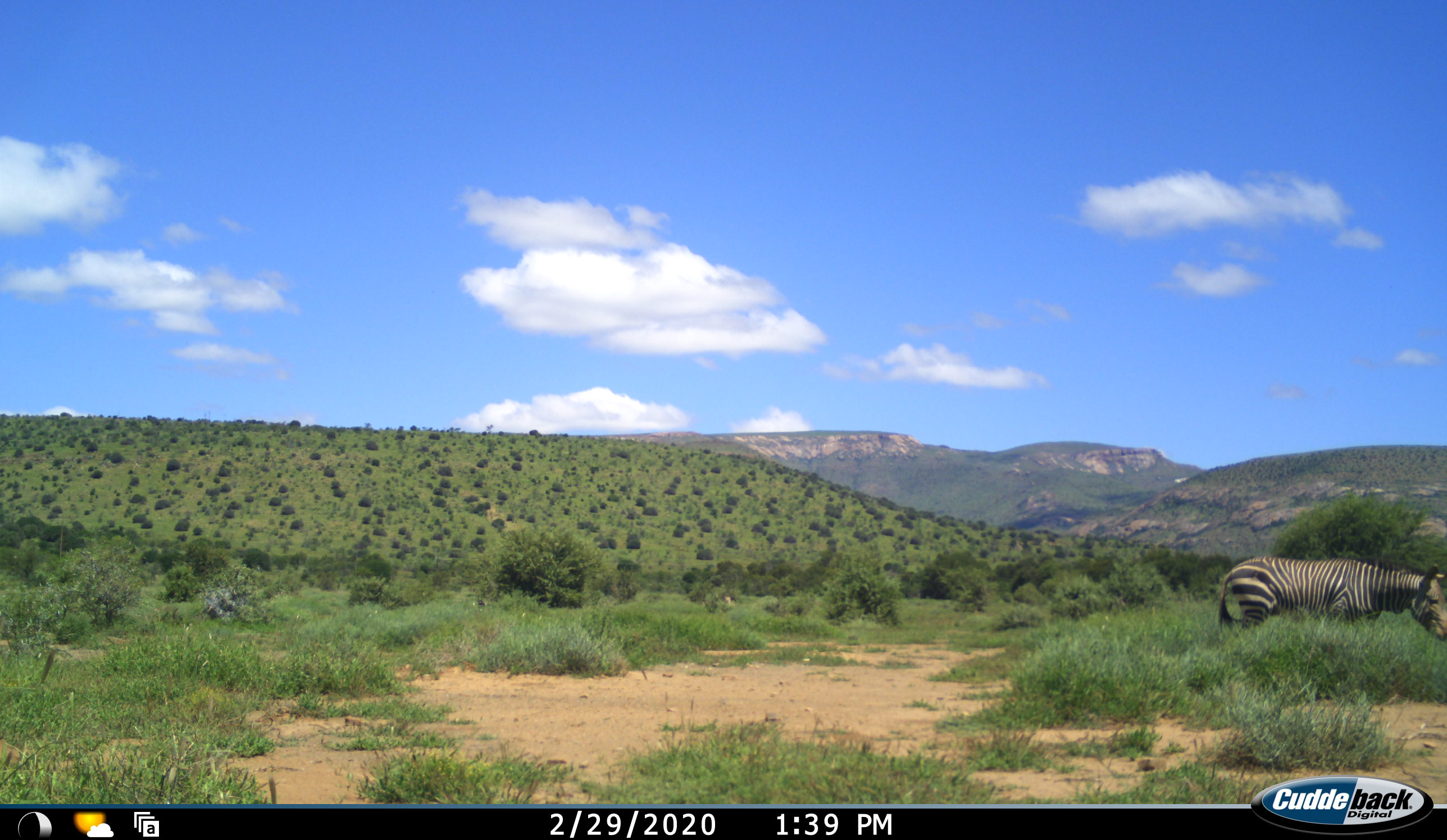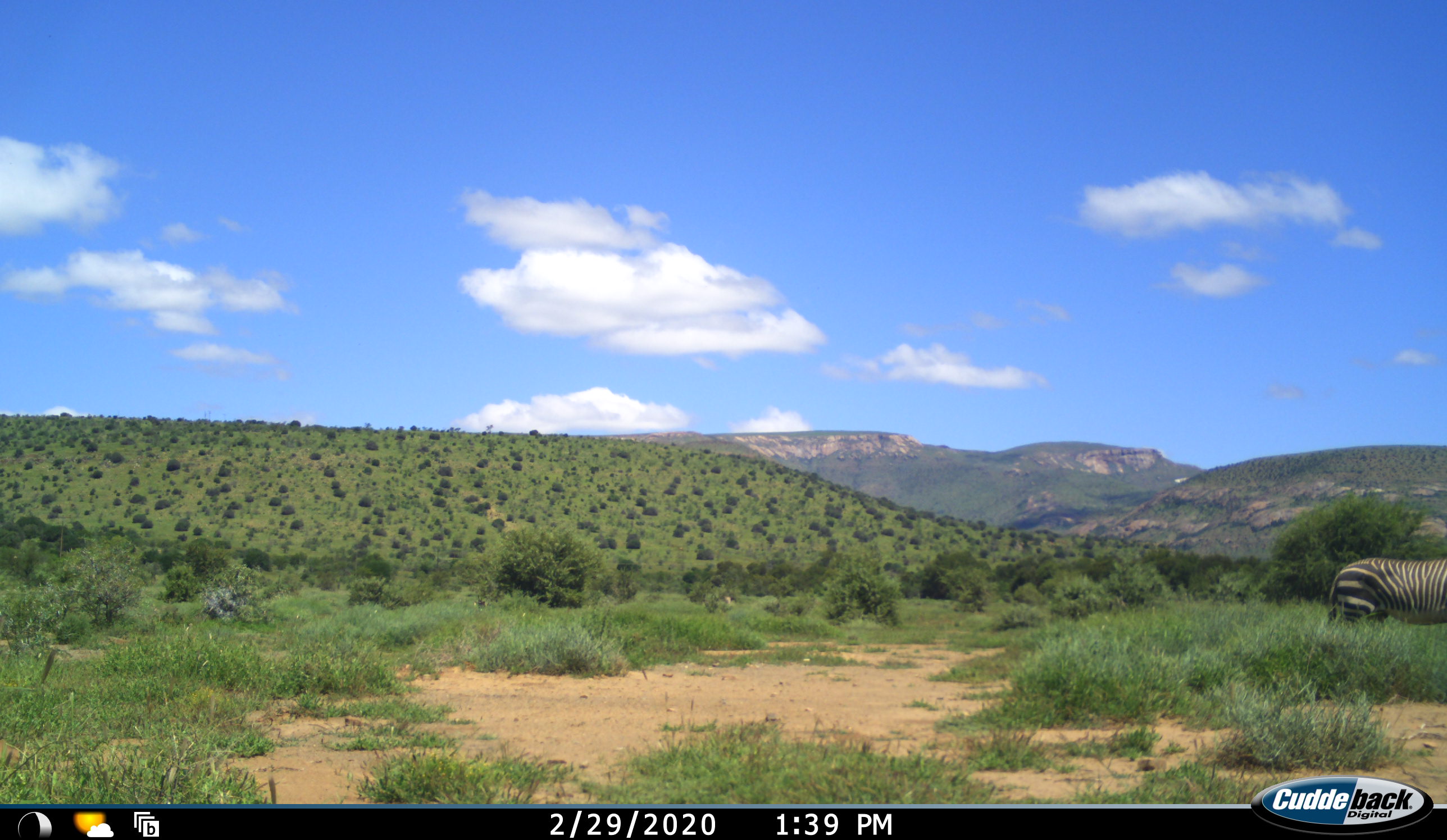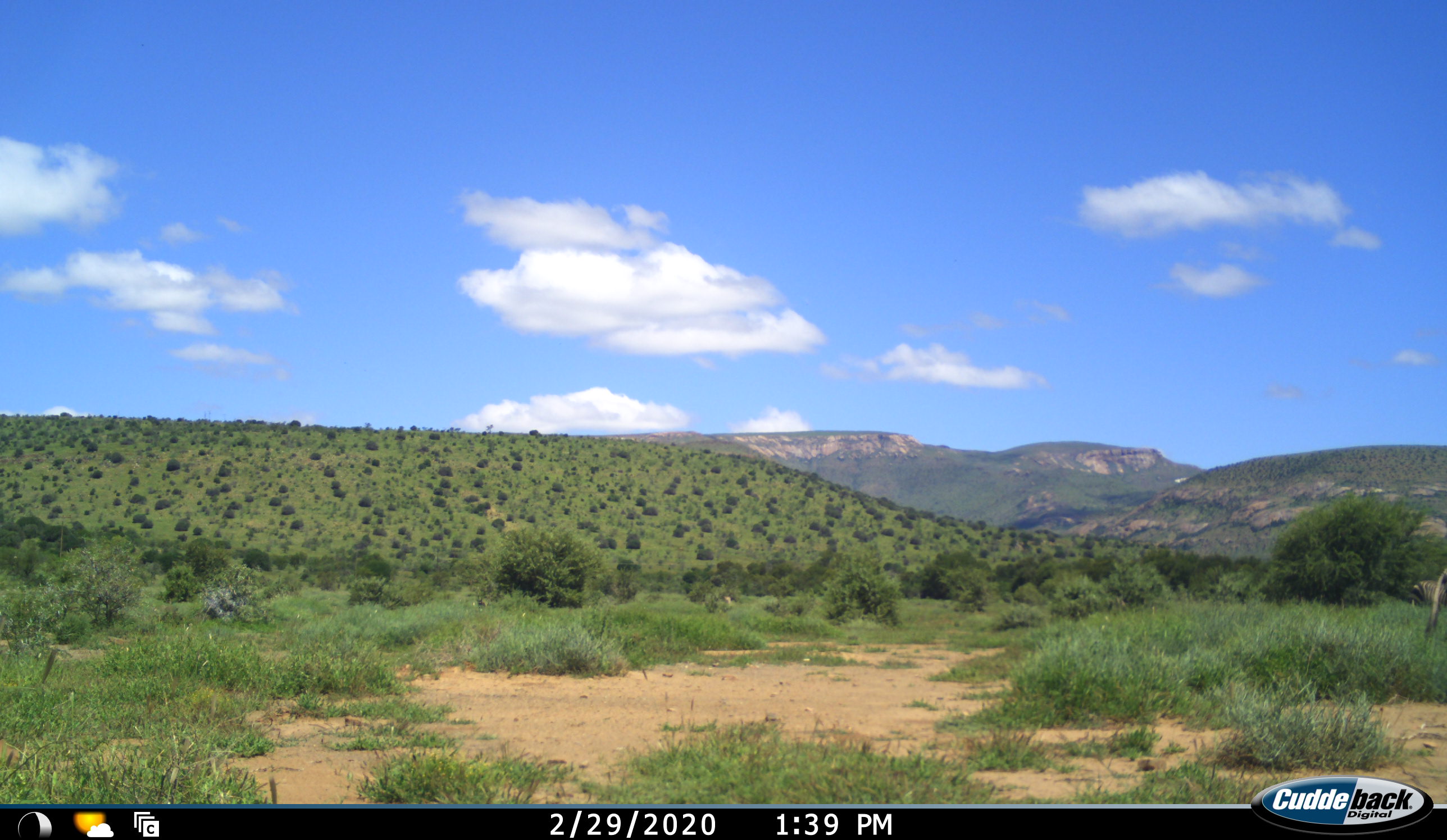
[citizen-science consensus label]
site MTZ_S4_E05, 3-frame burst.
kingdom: Animalia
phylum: Chordata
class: Mammalia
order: Perissodactyla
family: Equidae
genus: Equus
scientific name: Equus zebra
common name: mountain zebra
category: zebramountain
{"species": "zebramountain (mountain zebra) (Equus zebra)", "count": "1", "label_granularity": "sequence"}